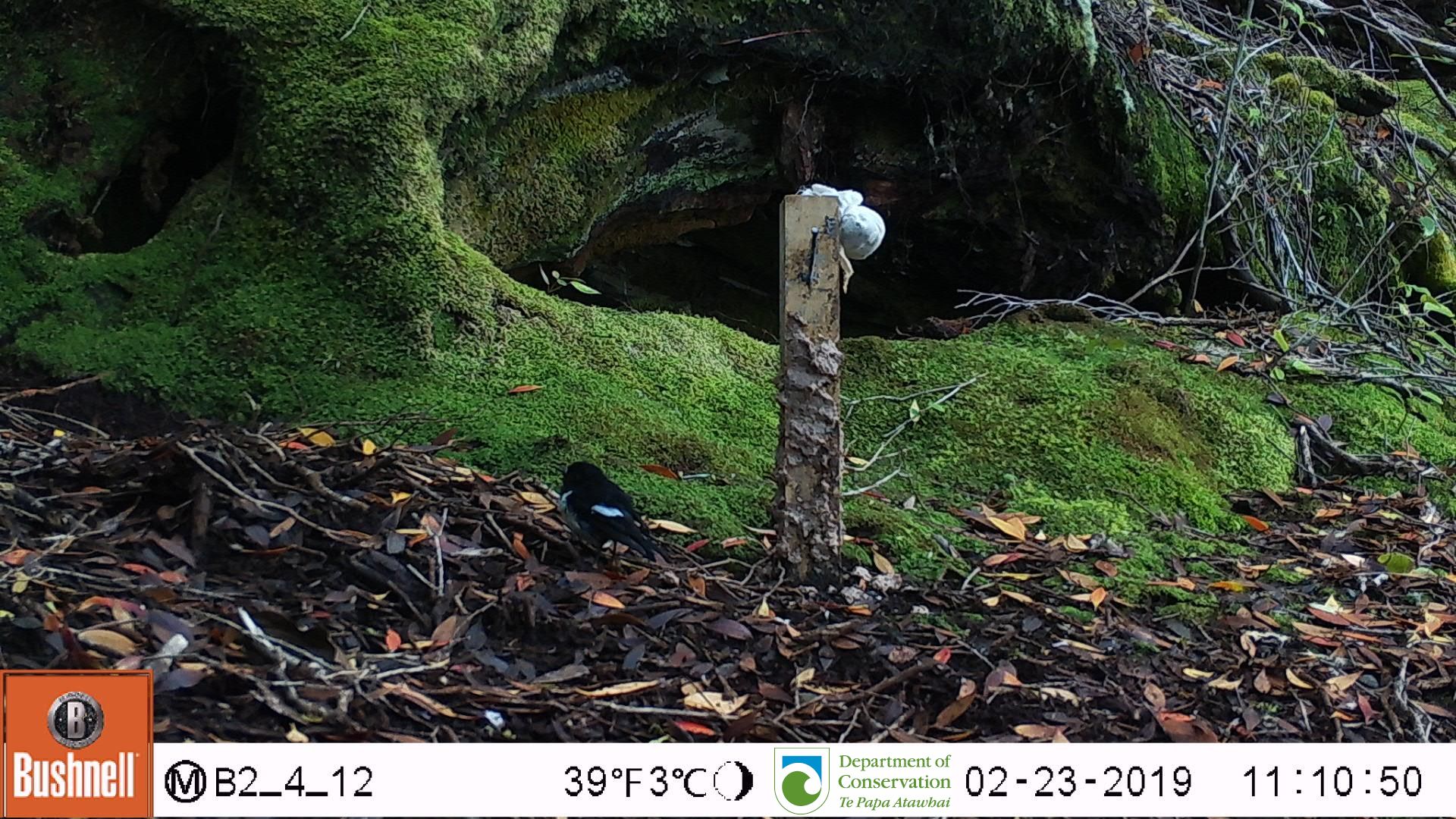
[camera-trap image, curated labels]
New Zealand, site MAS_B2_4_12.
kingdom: Animalia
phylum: Chordata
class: Aves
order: Passeriformes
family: Petroicidae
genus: Petroica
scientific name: Petroica macrocephala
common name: tomtit